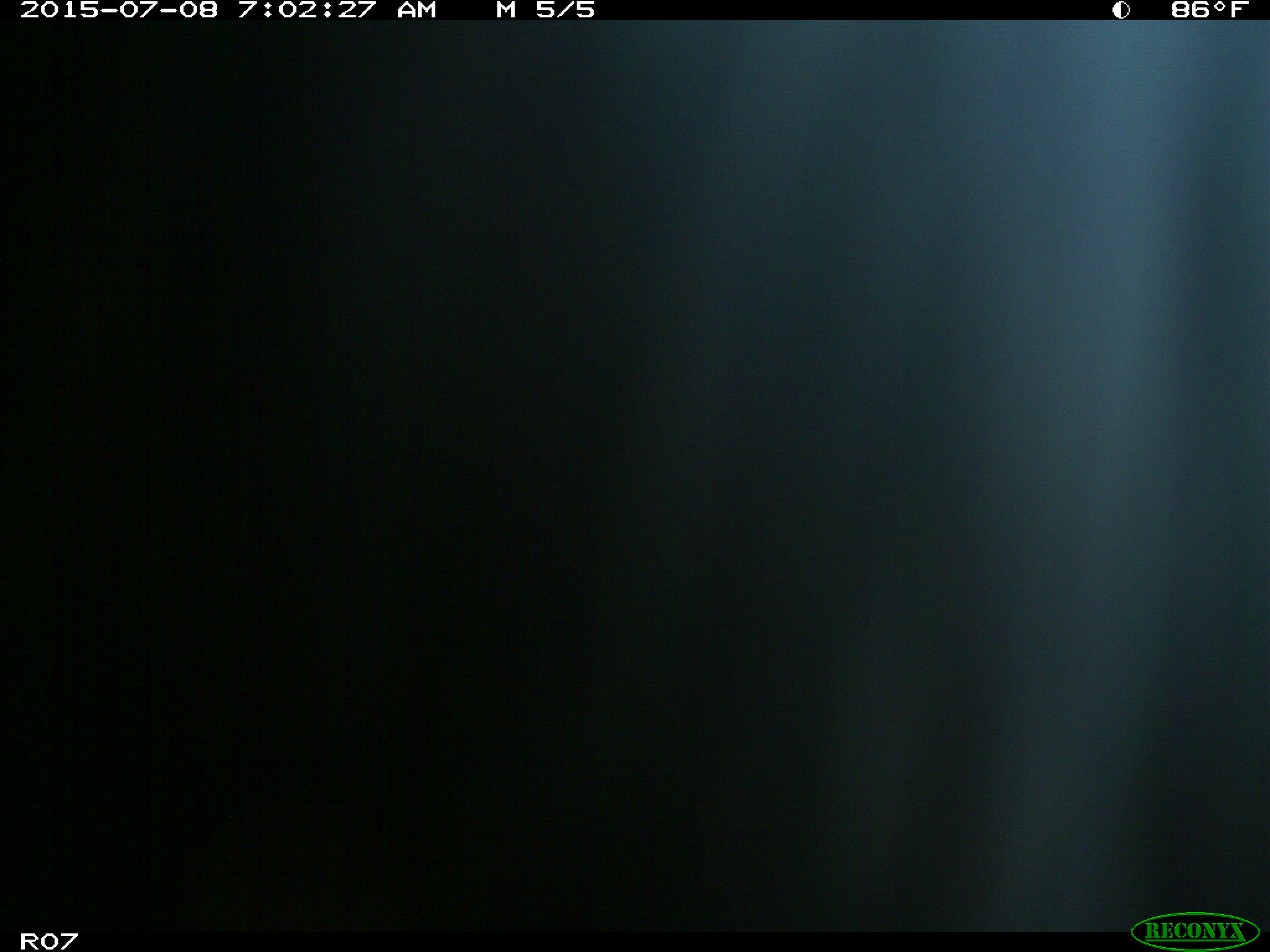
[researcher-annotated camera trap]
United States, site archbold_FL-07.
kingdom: Animalia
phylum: Chordata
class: Mammalia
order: Artiodactyla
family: Bovidae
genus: Bos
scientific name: Bos taurus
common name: domestic cow